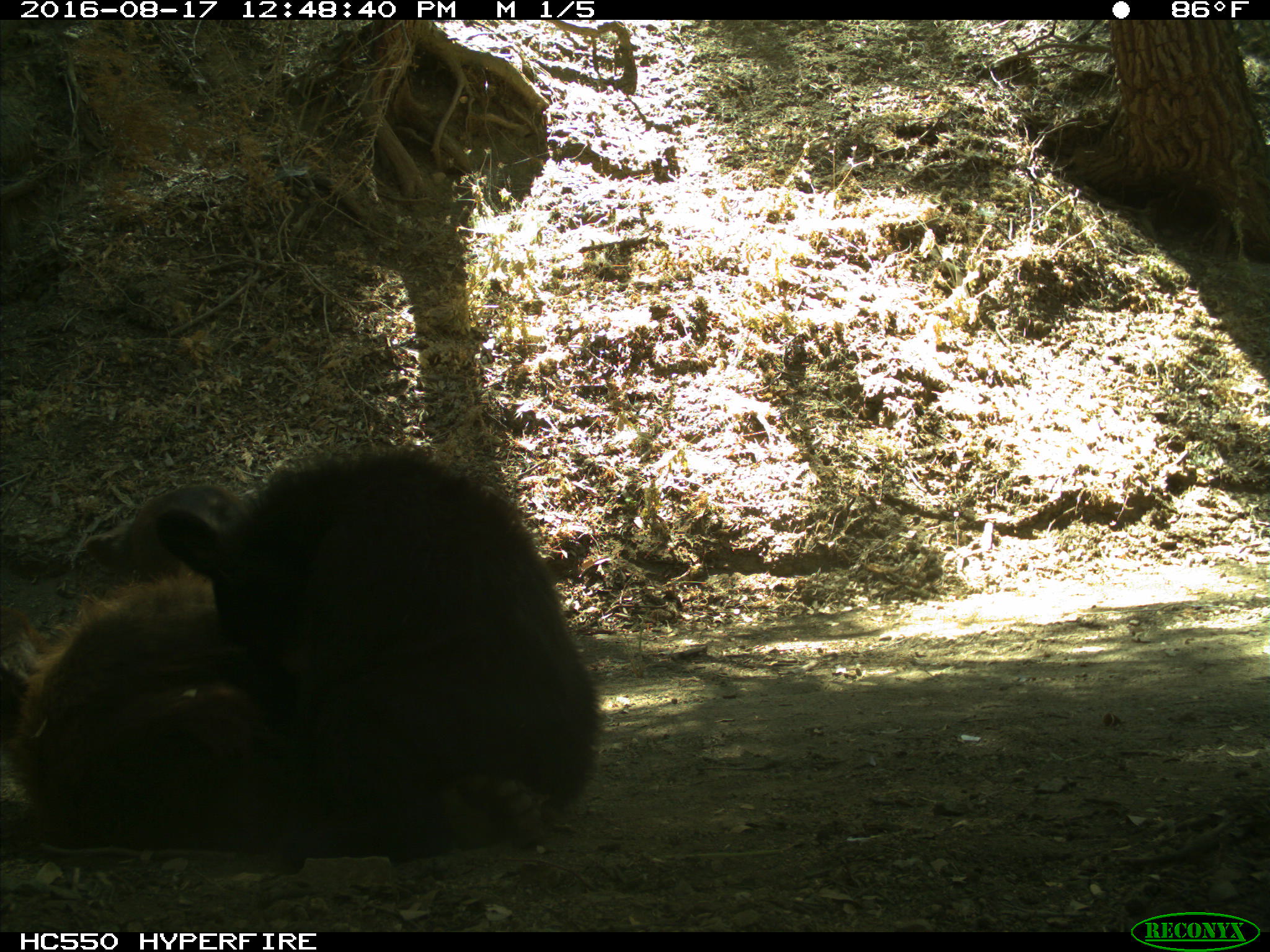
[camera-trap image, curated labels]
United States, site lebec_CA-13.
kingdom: Animalia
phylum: Chordata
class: Mammalia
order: Carnivora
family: Ursidae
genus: Ursus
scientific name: Ursus americanus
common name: american black bear